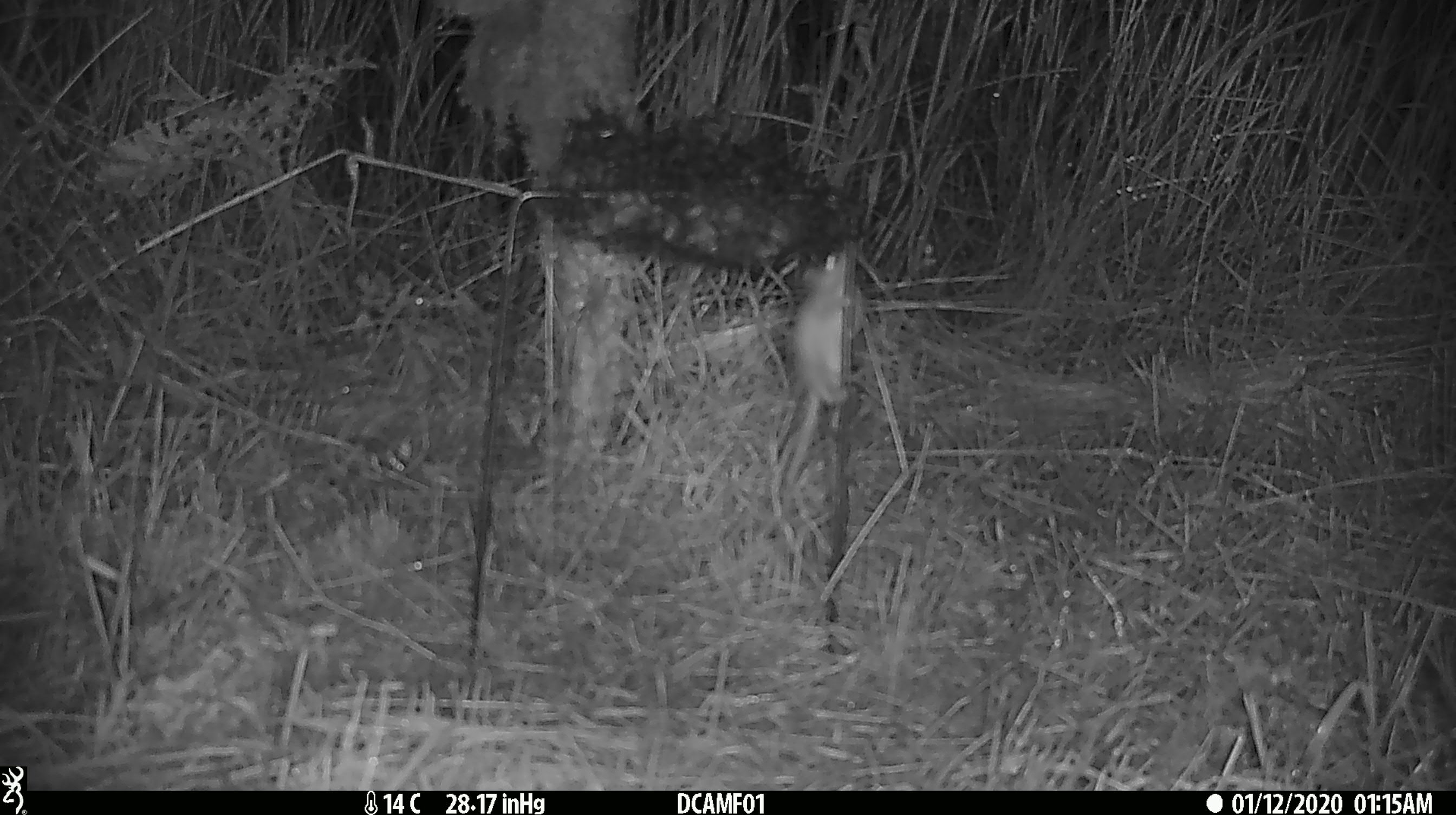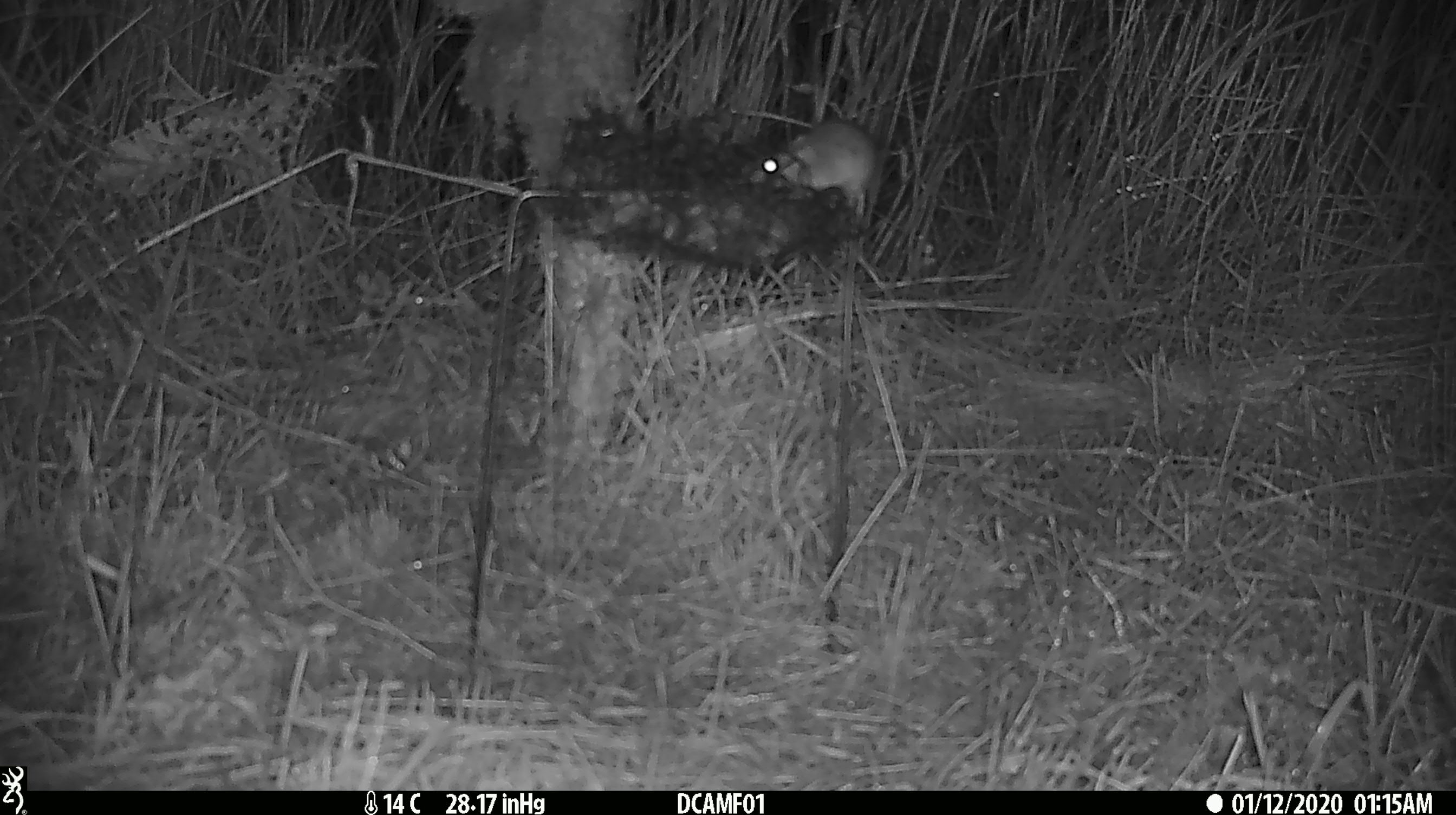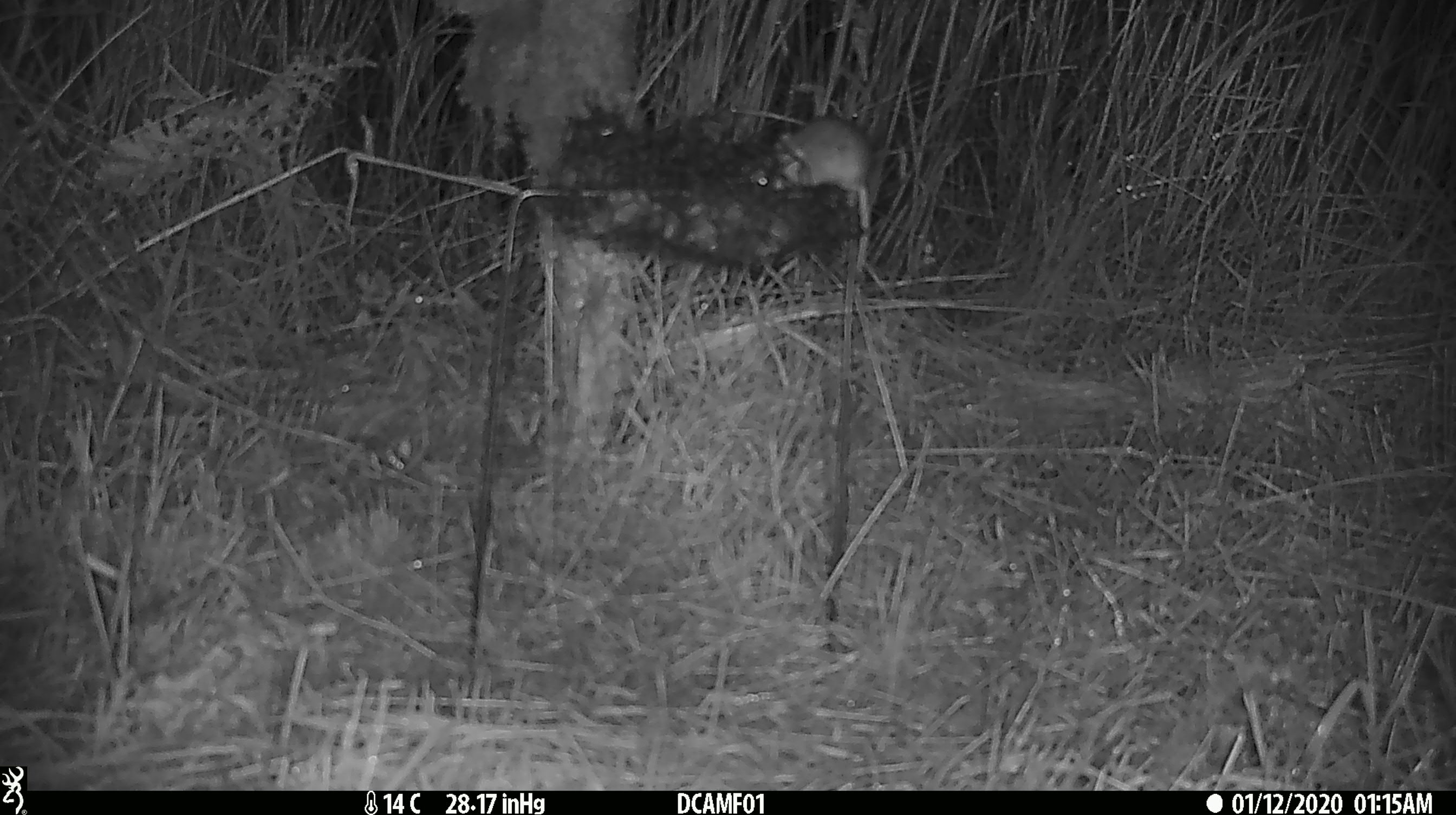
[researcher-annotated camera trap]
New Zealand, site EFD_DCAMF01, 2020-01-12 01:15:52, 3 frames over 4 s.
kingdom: Animalia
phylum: Chordata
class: Mammalia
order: Rodentia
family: Muridae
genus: Mus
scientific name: Mus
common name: mouse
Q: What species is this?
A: Mouse (Mus).